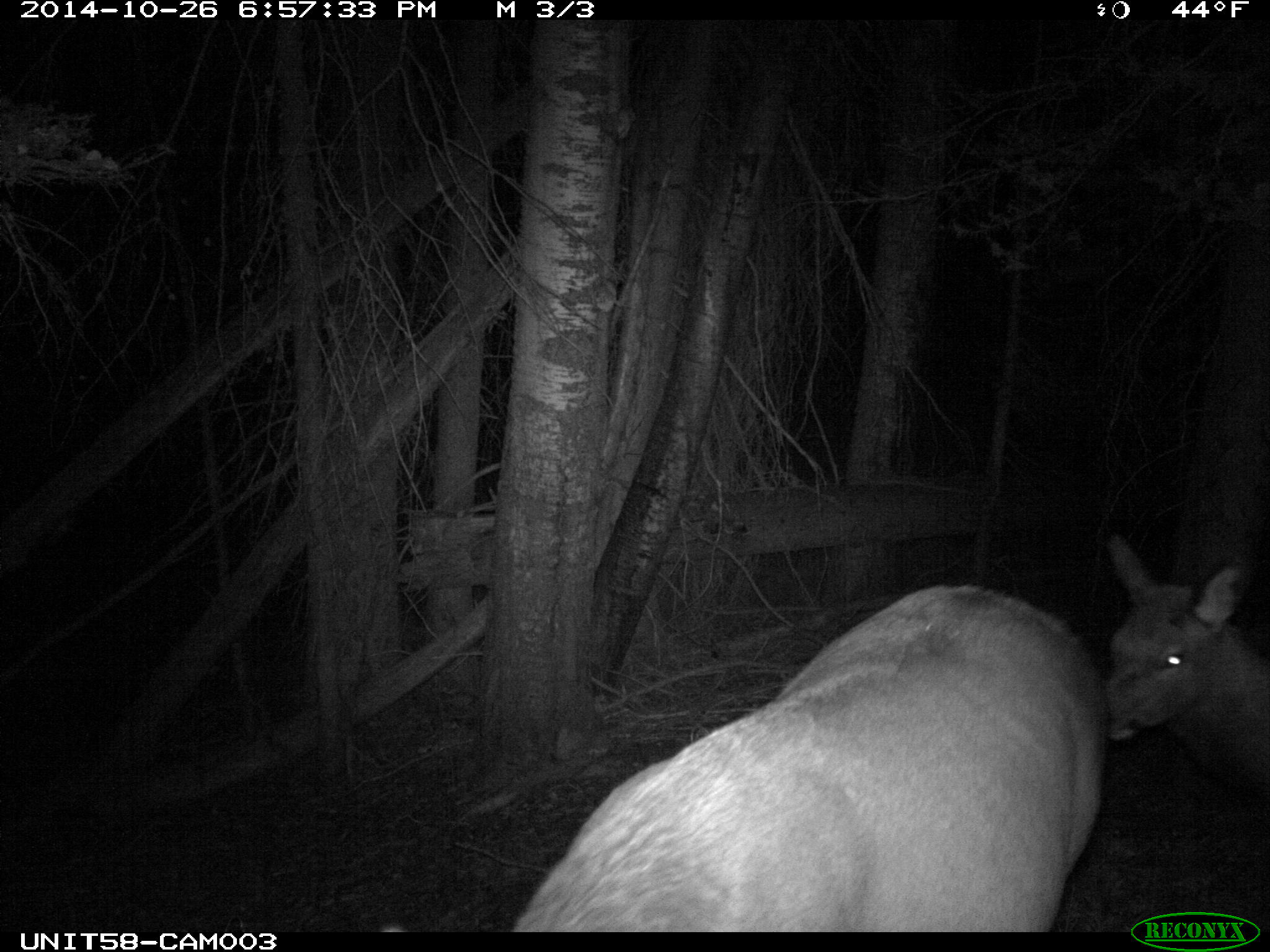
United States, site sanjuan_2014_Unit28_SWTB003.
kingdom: Animalia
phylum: Chordata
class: Mammalia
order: Artiodactyla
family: Cervidae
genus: Cervus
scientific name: Cervus elaphus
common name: red deer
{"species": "Cervus elaphus (red deer)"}